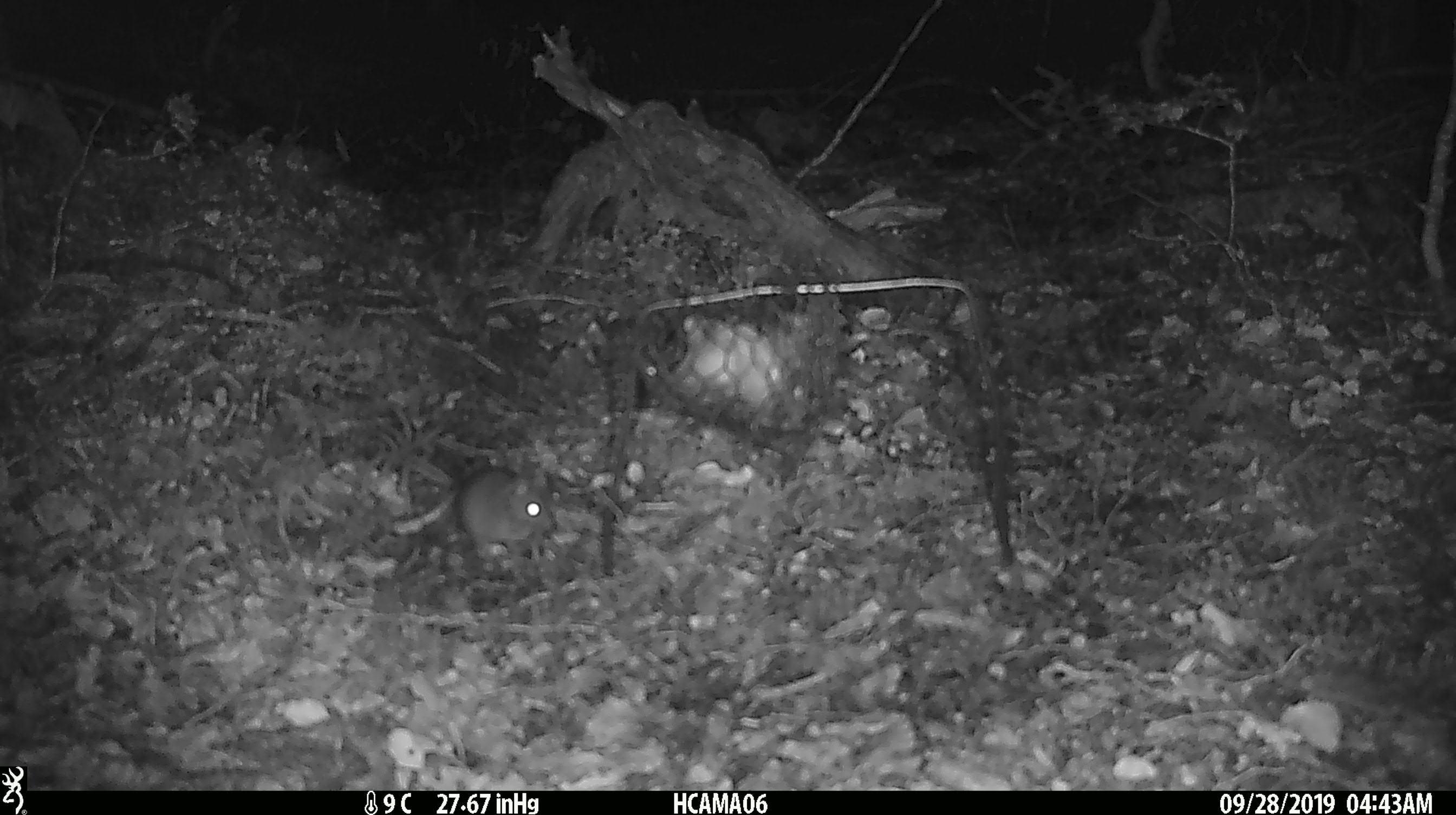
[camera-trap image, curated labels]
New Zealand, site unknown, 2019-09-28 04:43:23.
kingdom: Animalia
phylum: Chordata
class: Mammalia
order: Rodentia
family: Muridae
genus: Mus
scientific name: Mus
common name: mouse